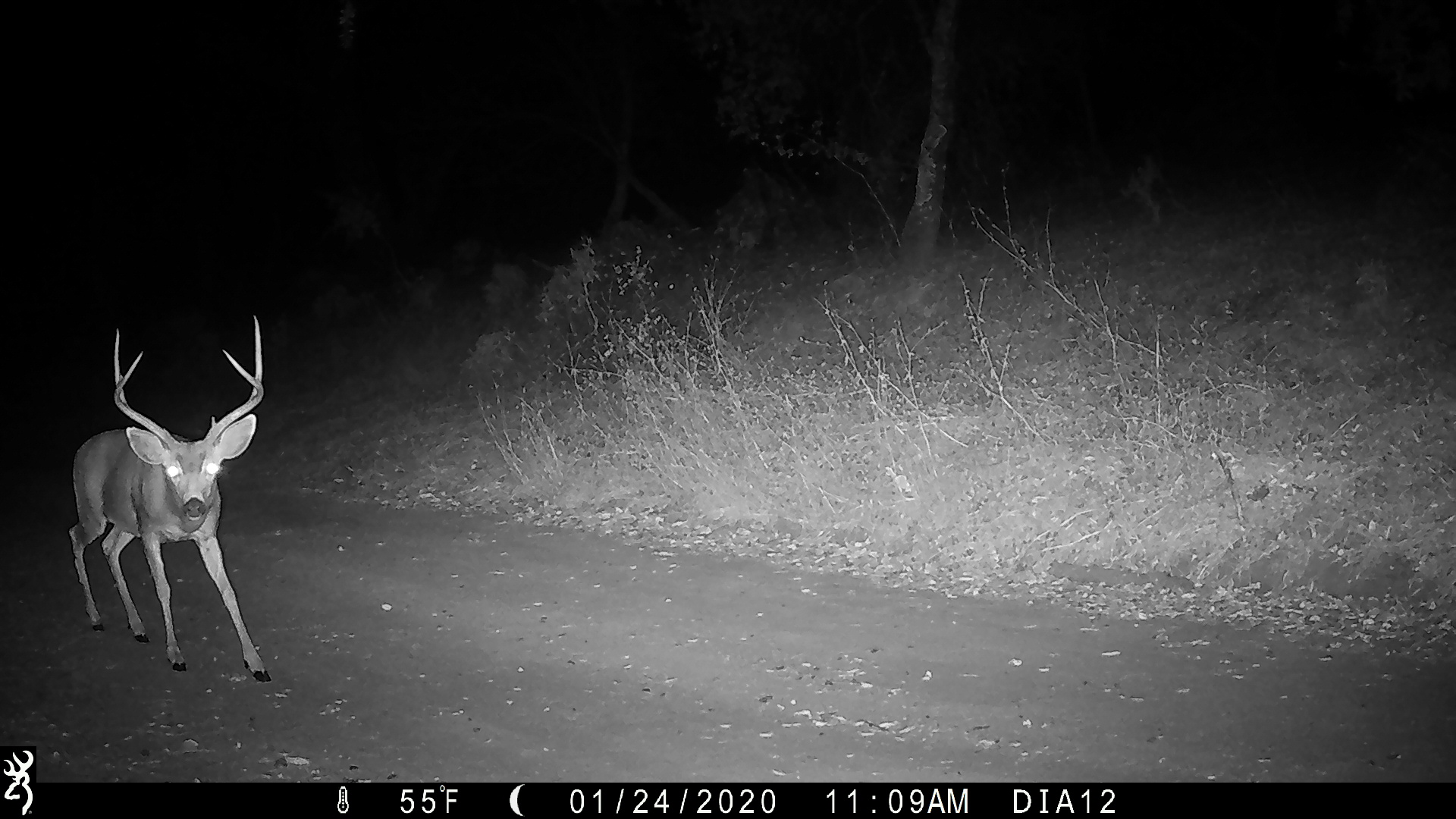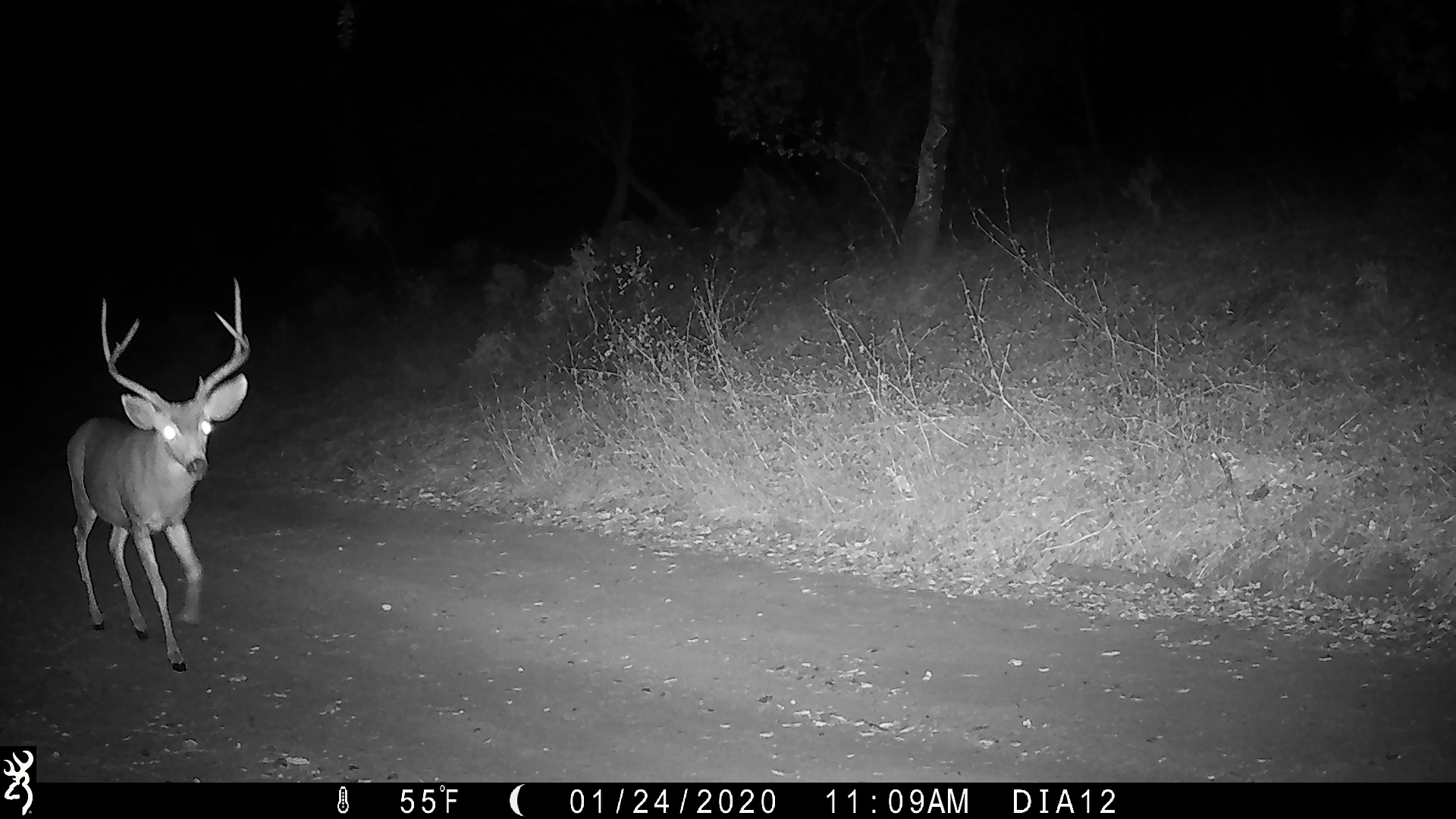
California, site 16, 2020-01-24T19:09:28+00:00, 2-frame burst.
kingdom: Animalia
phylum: Chordata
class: Mammalia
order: Artiodactyla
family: Cervidae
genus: Odocoileus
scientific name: Odocoileus hemionus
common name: mule deer